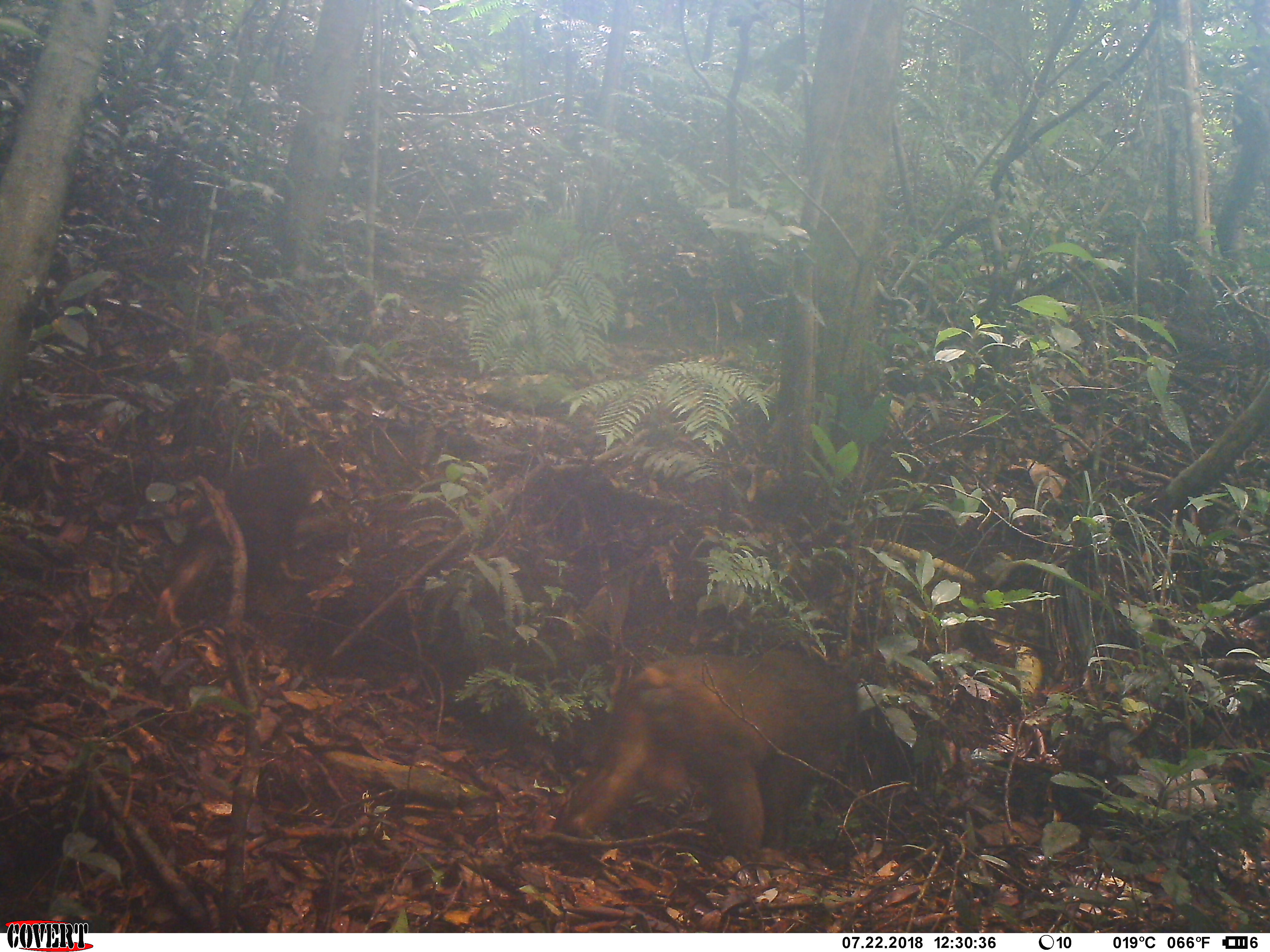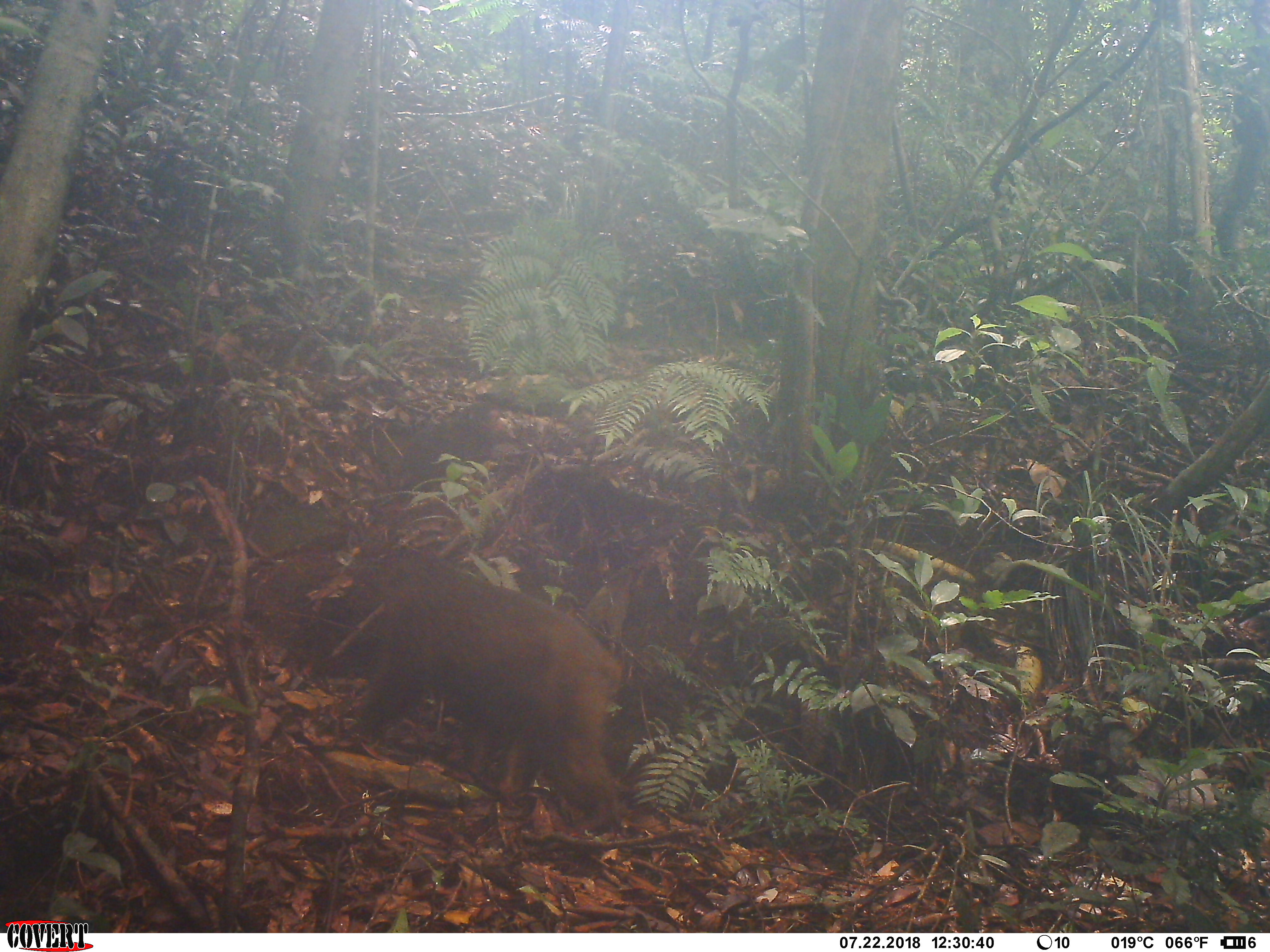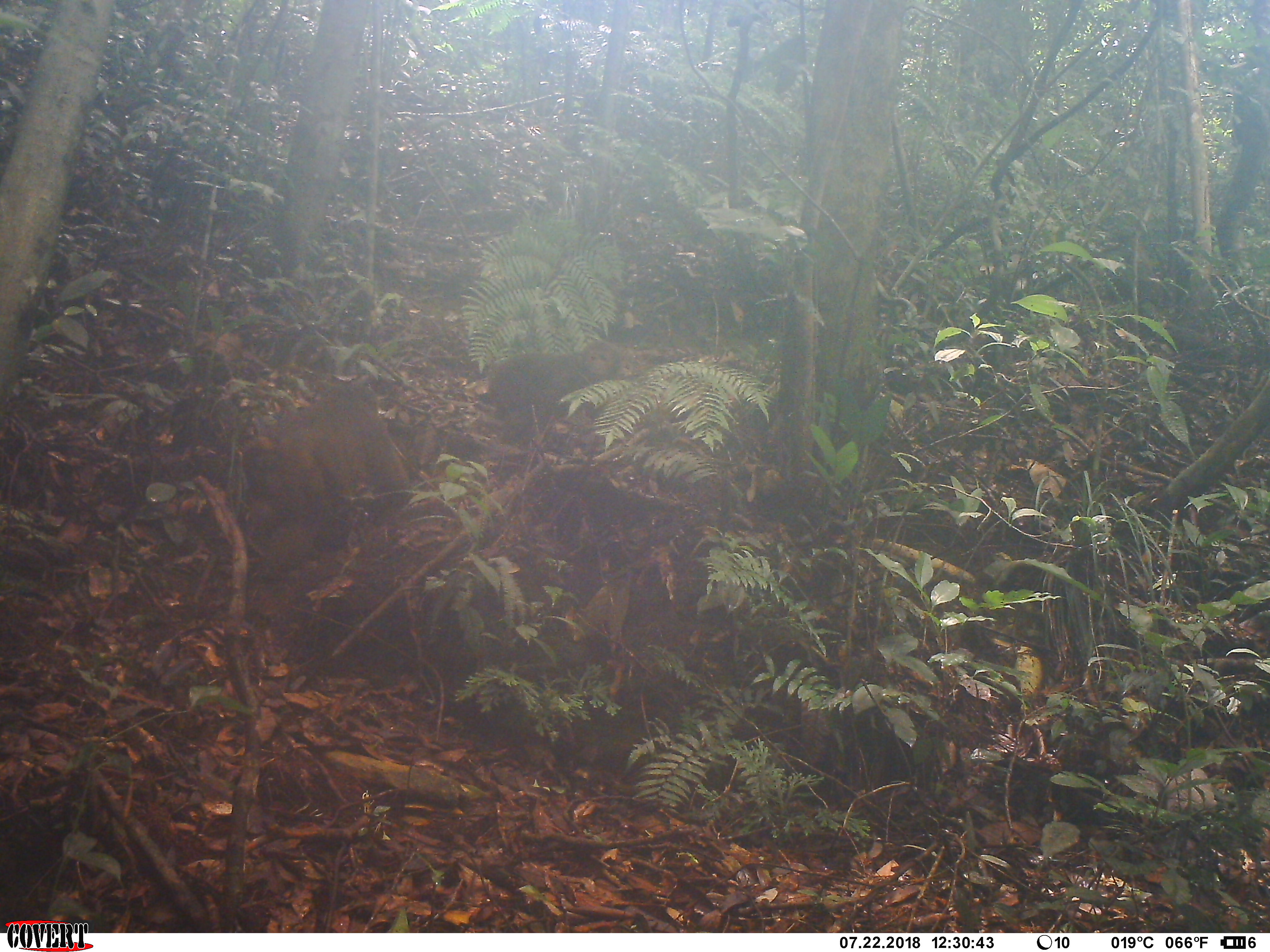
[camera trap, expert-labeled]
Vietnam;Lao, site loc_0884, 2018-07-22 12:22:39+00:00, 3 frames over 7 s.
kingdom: Animalia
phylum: Chordata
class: Mammalia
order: Primates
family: Cercopithecidae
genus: Macaca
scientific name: Macaca arctoides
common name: stump-tailed macaque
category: stump tailed macaque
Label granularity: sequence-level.